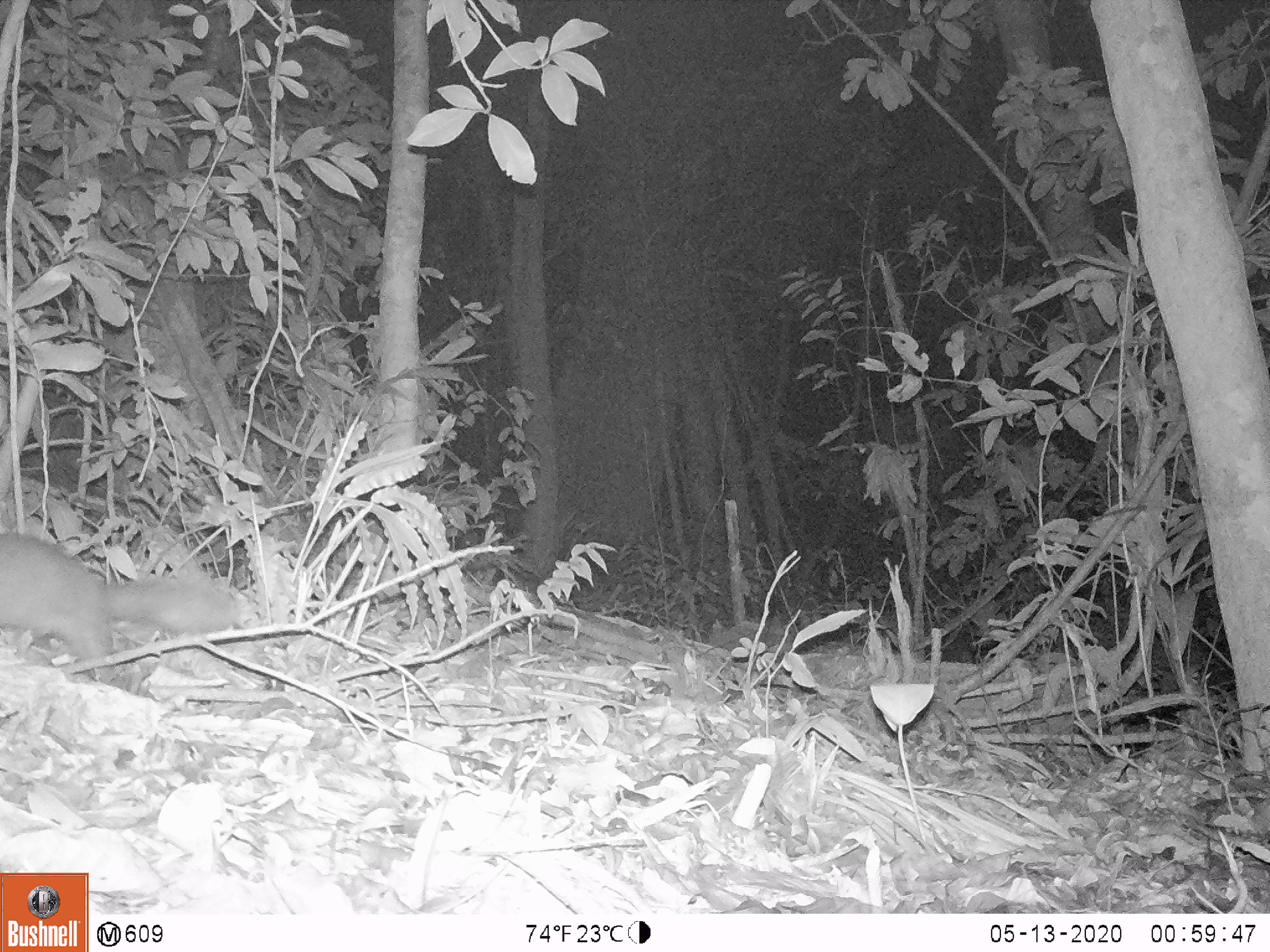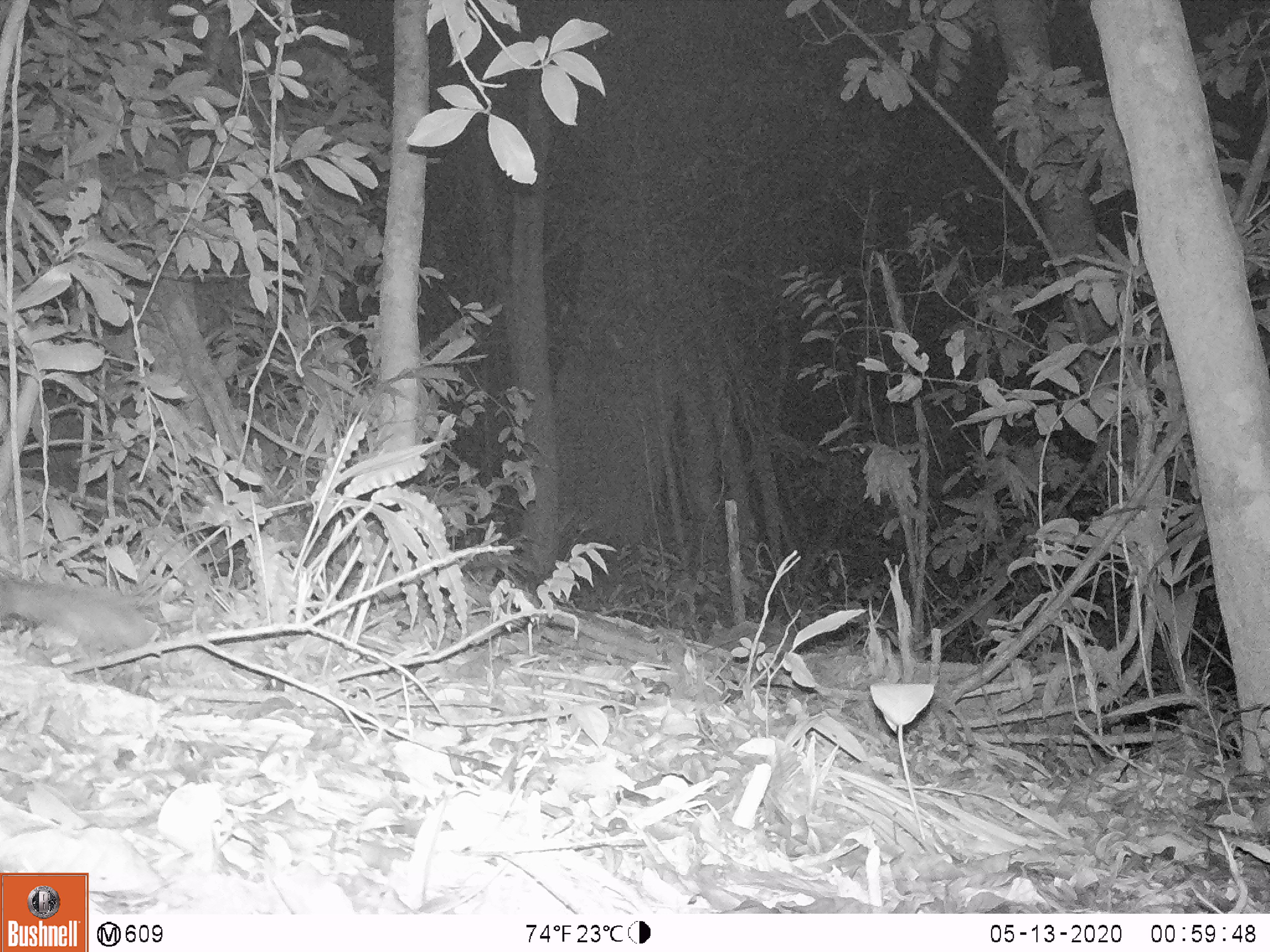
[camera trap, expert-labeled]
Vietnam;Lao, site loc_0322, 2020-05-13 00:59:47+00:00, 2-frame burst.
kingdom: Animalia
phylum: Chordata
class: Mammalia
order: Carnivora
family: Mustelidae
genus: Melogale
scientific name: Melogale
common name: ferret badger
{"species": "ferret badger (Melogale)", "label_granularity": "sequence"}